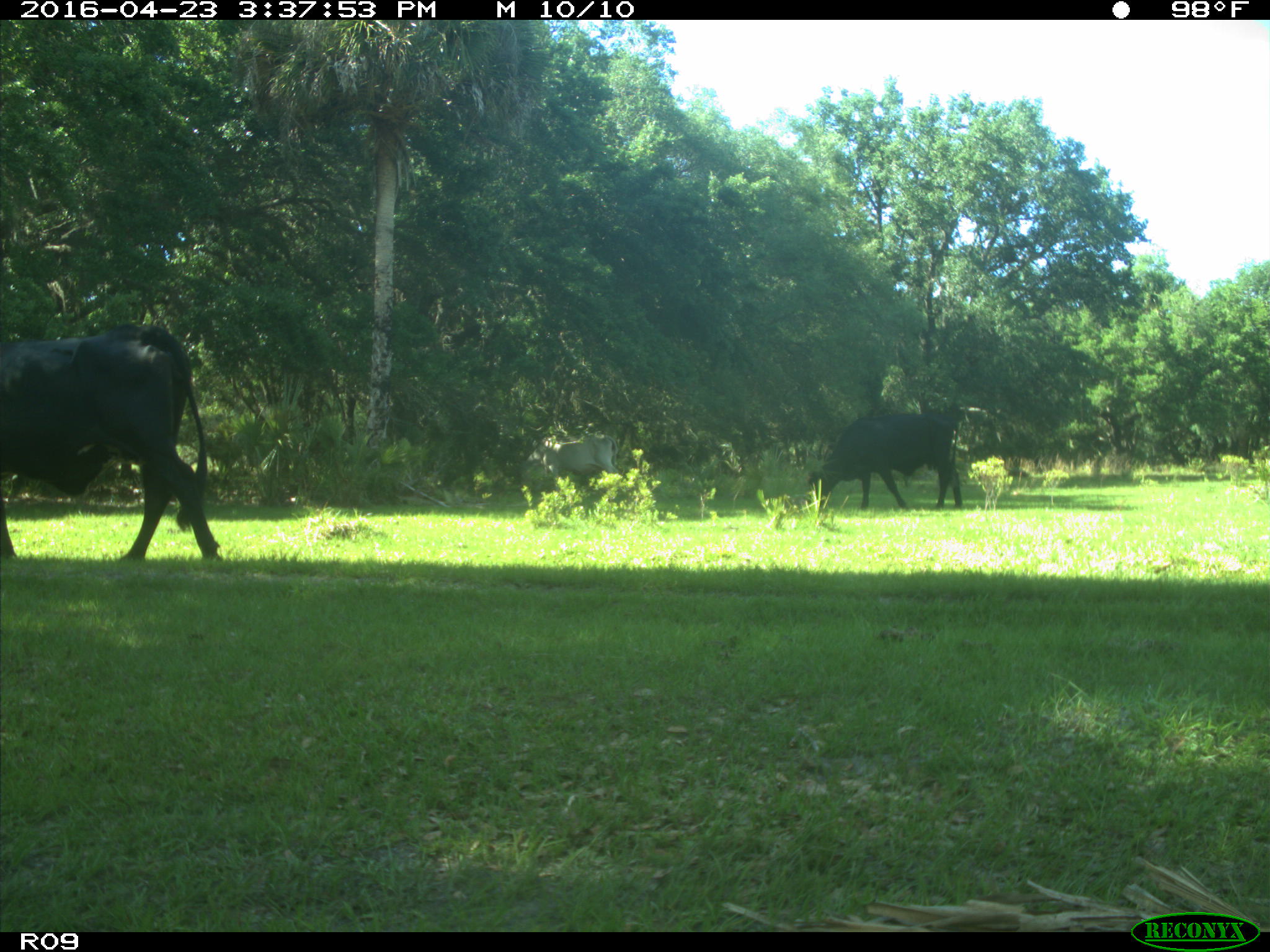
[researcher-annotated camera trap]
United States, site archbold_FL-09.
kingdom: Animalia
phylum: Chordata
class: Mammalia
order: Artiodactyla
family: Bovidae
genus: Bos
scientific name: Bos taurus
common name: domestic cow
Bos taurus (domestic cow).